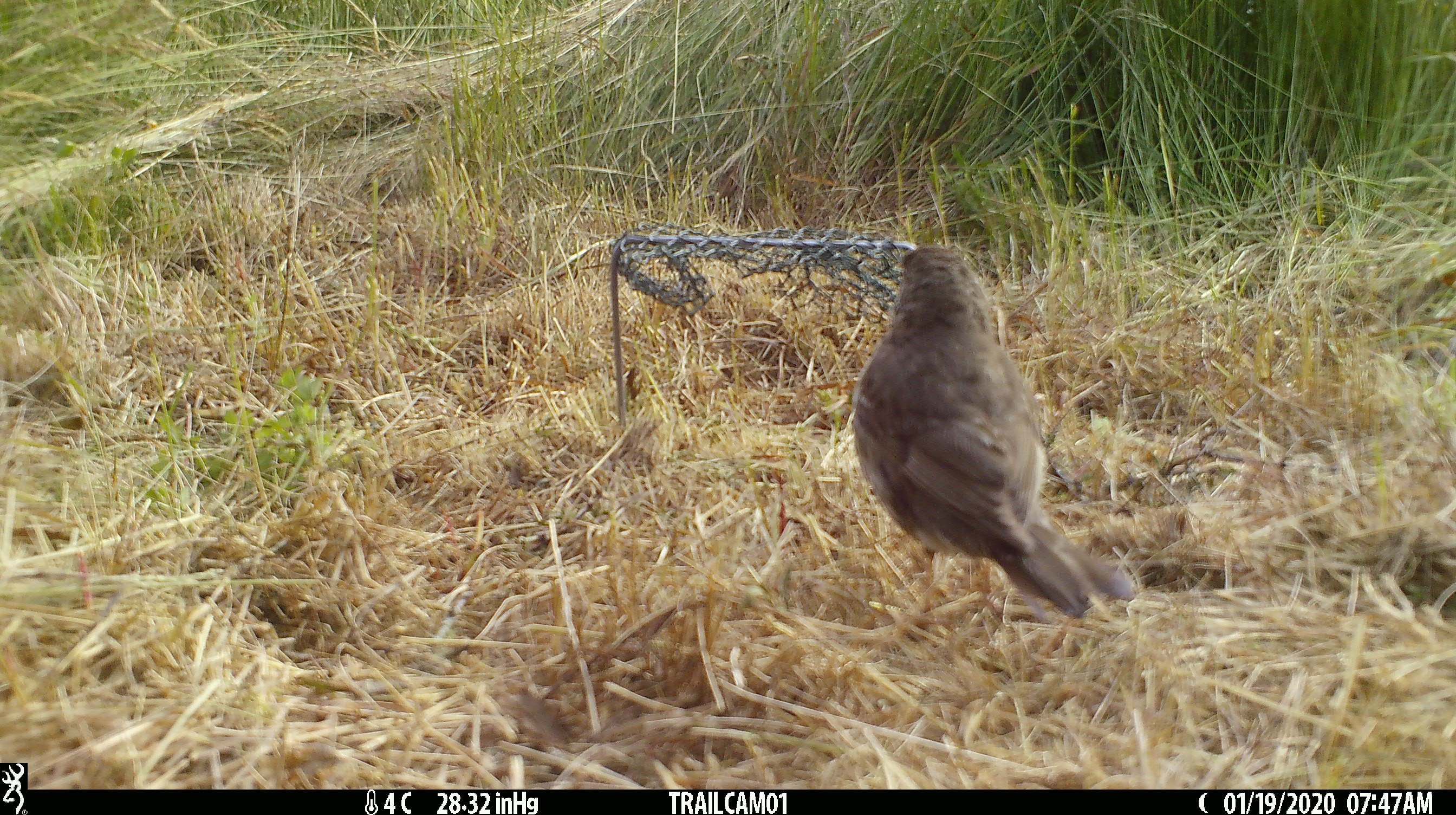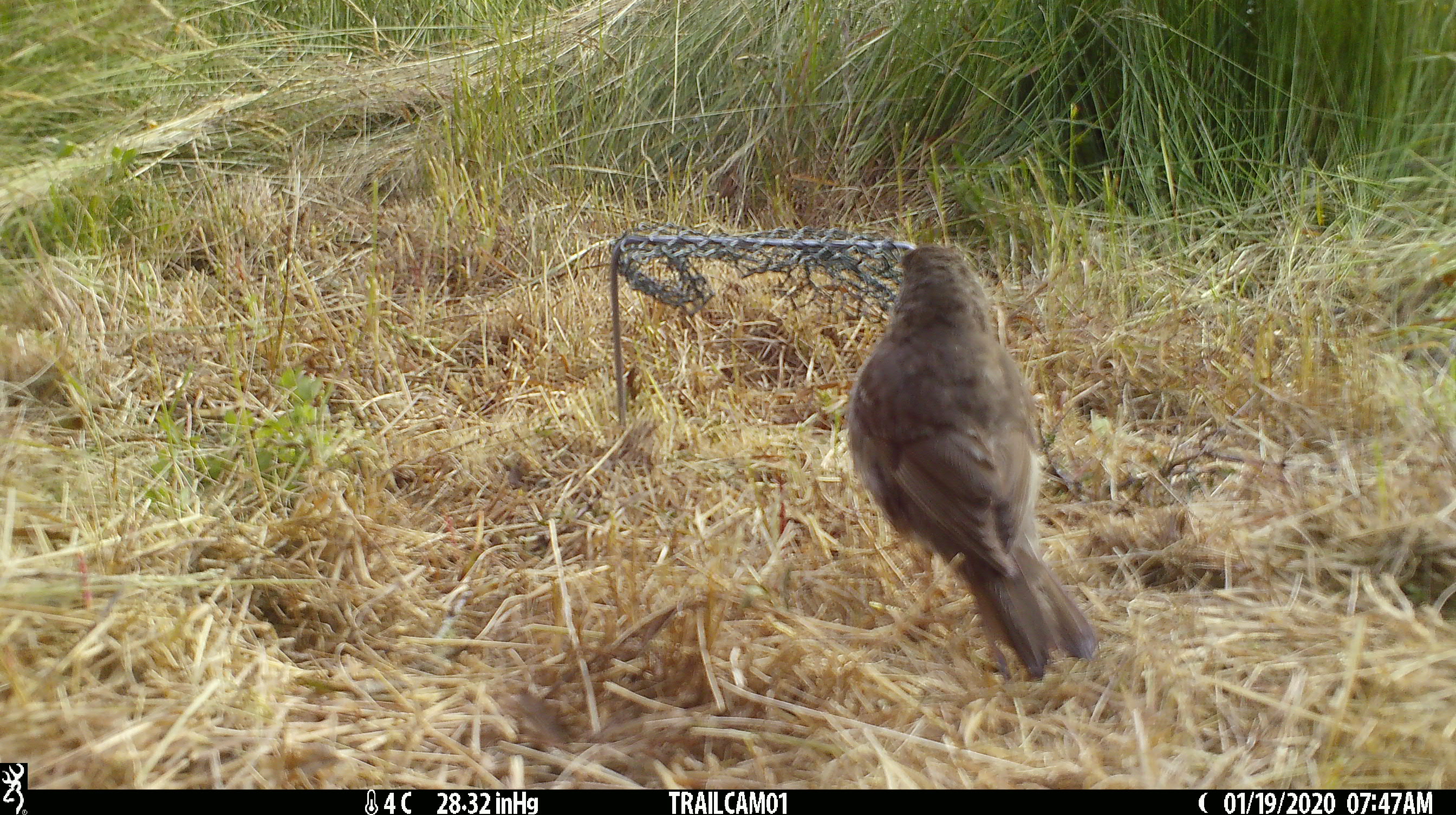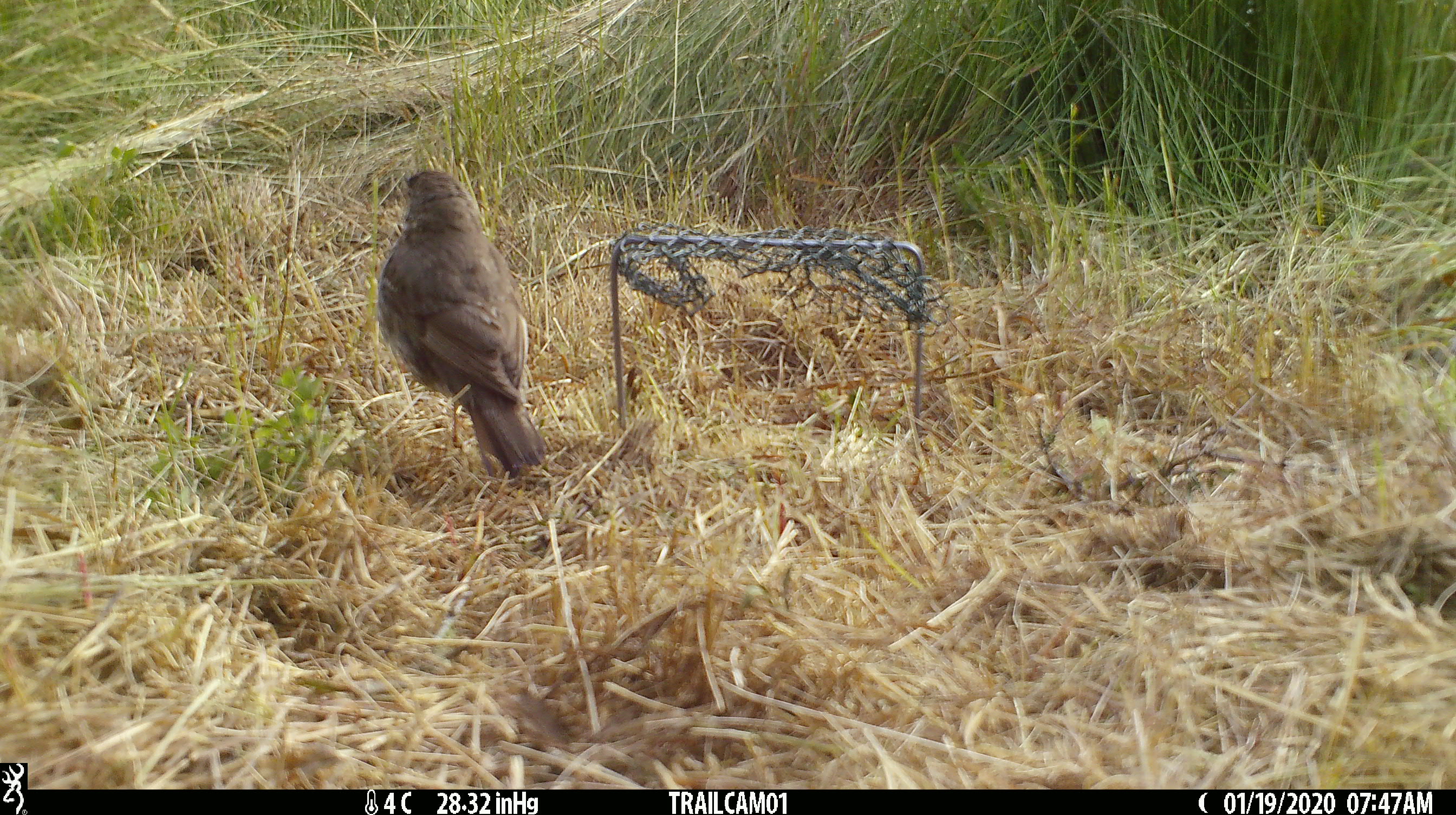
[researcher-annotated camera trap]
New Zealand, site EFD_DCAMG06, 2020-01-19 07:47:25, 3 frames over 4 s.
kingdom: Animalia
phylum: Chordata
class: Aves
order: Passeriformes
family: Turdidae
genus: Turdus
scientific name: Turdus philomelos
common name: song thrush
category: thrush